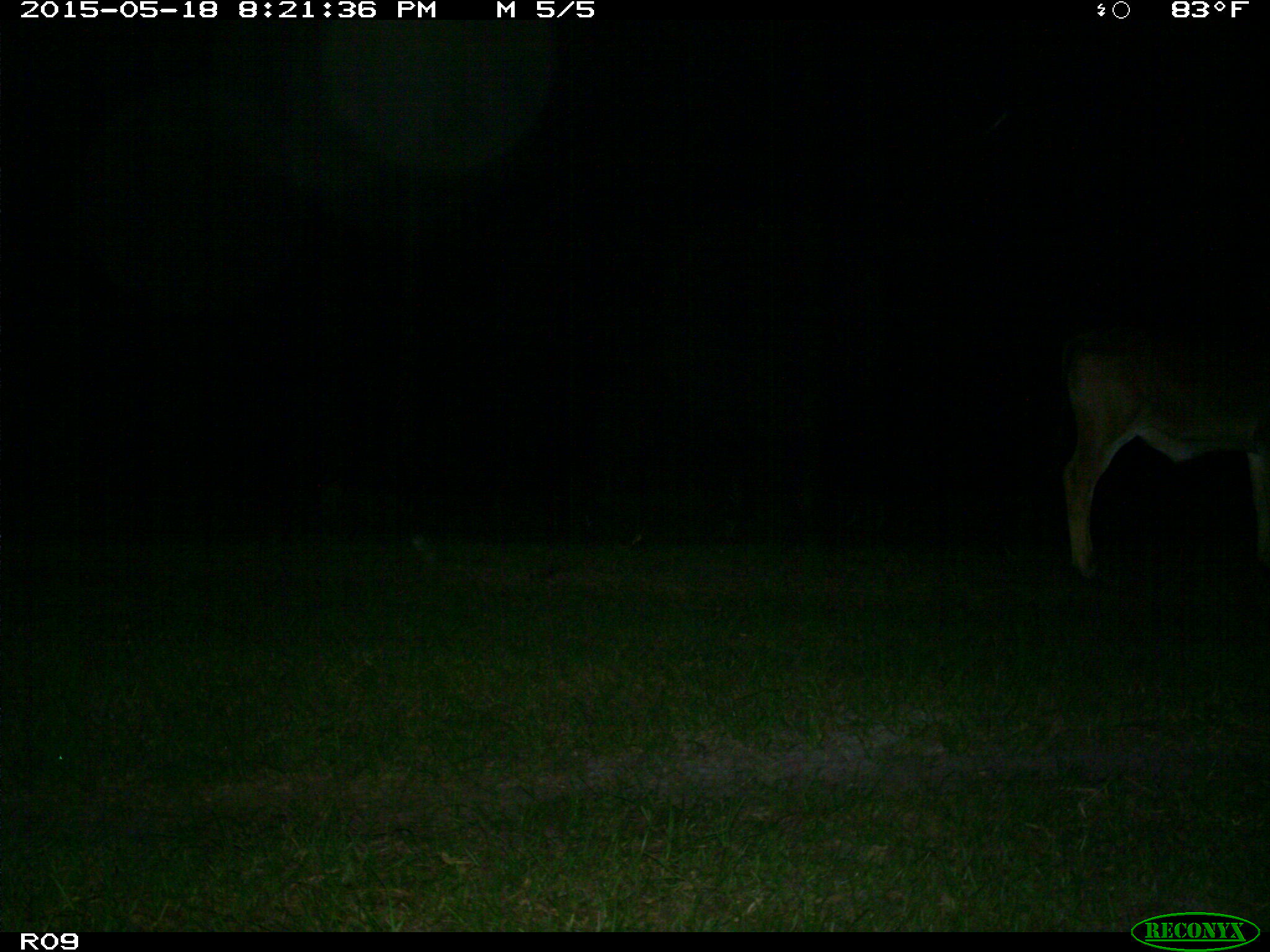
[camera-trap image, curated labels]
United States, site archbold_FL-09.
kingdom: Animalia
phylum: Chordata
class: Mammalia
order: Artiodactyla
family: Bovidae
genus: Bos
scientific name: Bos taurus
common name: domestic cow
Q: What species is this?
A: Bos taurus (domestic cow).